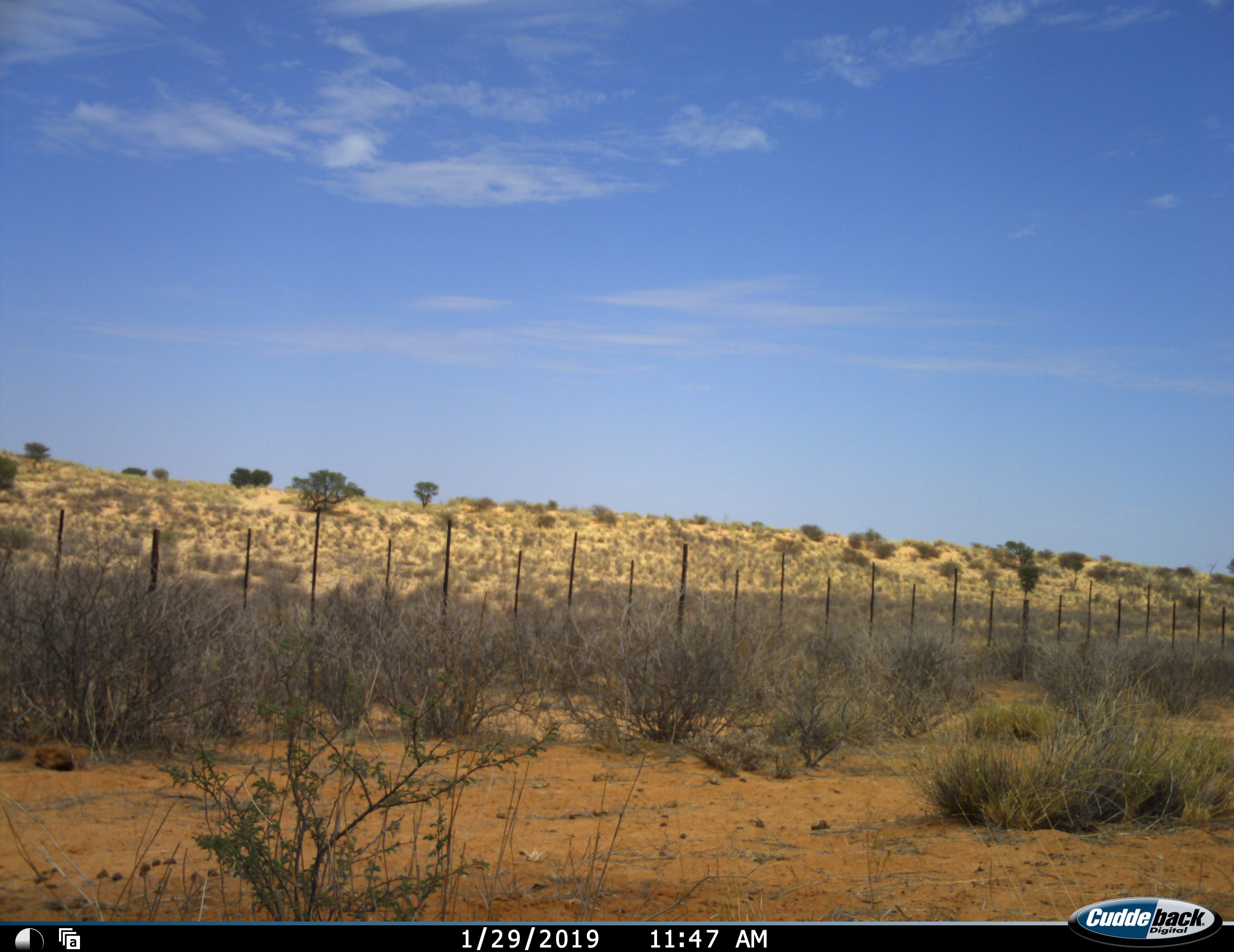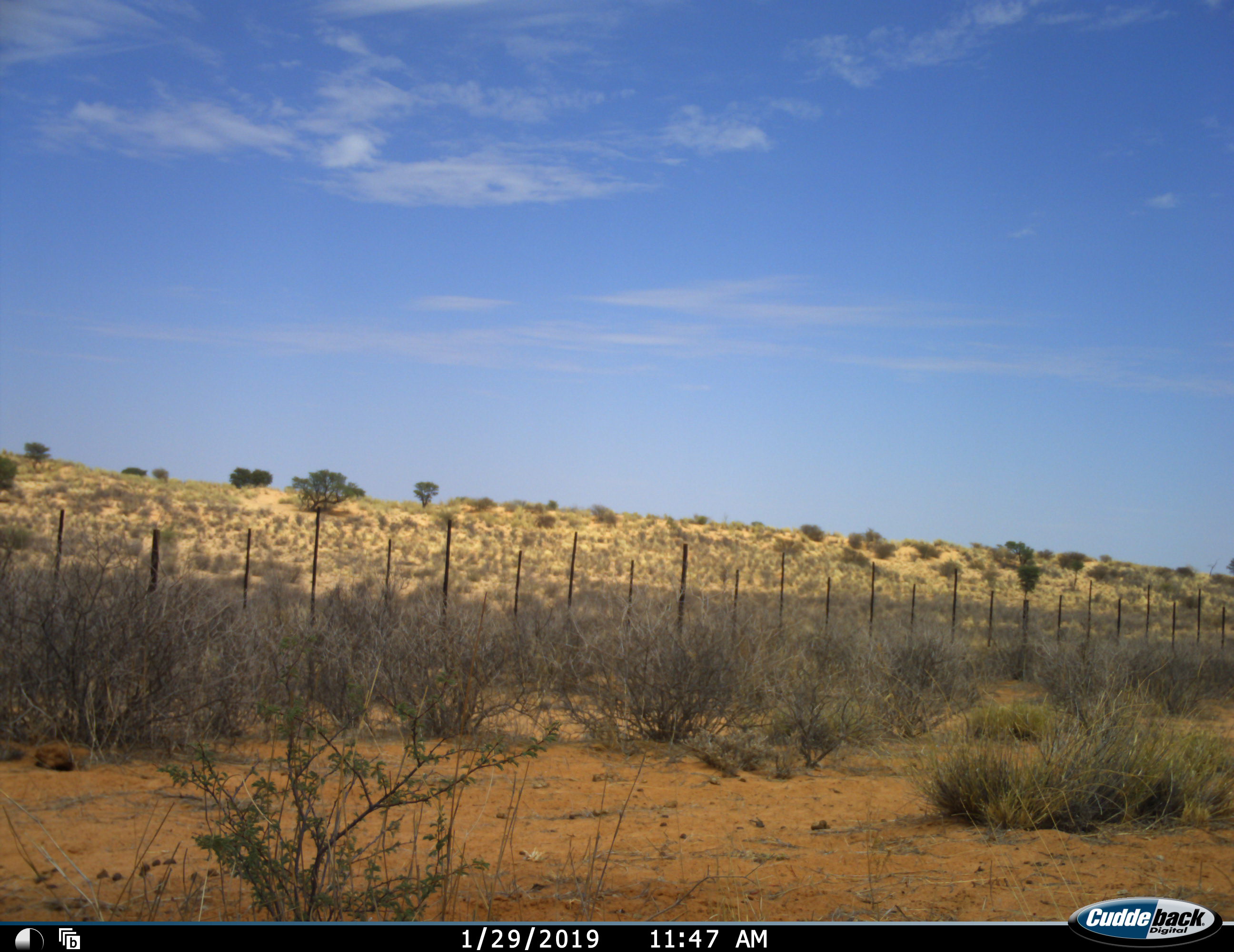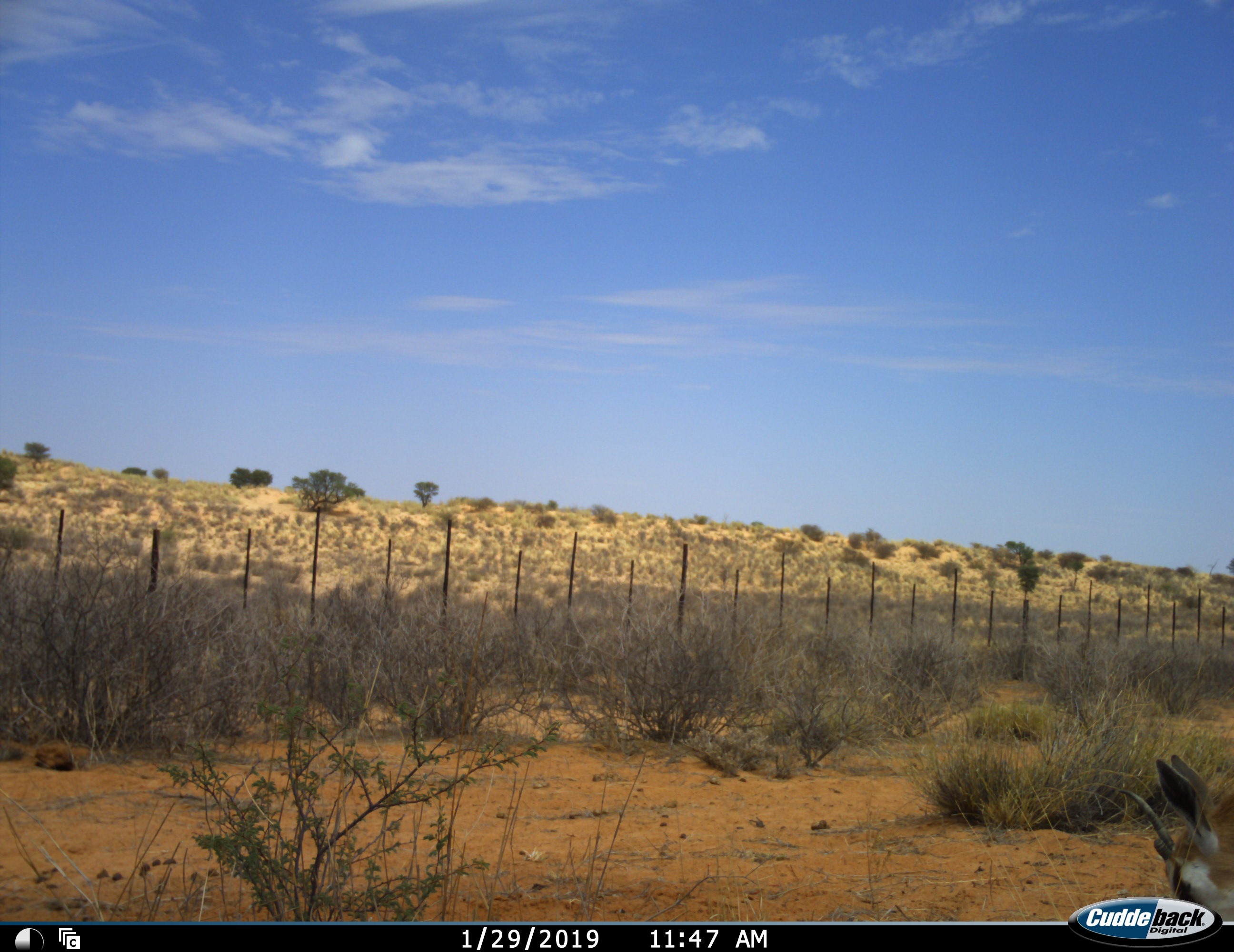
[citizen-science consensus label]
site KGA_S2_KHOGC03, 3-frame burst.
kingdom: Animalia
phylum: Chordata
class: Mammalia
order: Artiodactyla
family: Bovidae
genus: Antidorcas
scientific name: Antidorcas marsupialis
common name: springbok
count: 1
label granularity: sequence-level